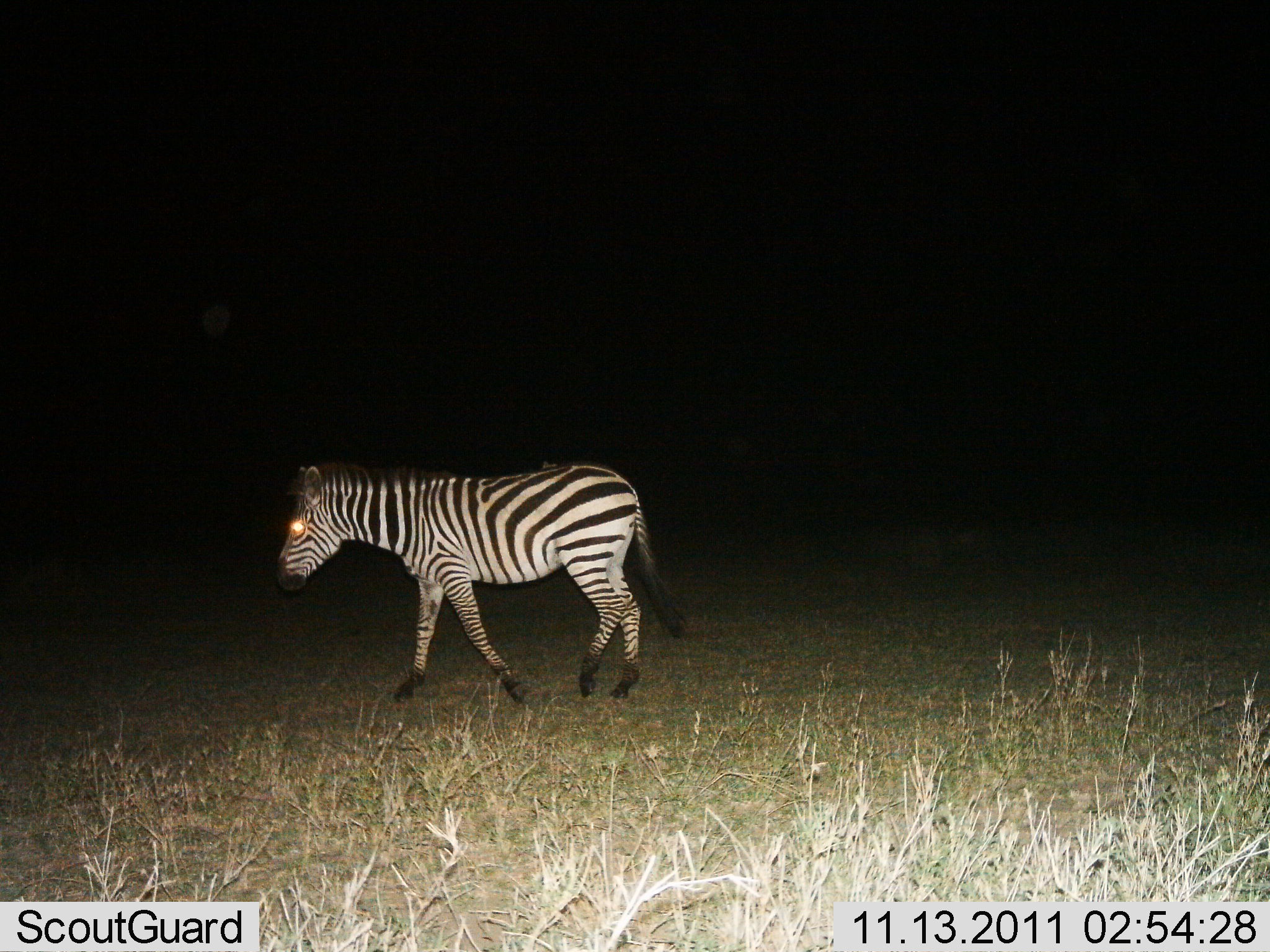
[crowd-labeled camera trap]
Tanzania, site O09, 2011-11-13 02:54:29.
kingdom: Animalia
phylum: Chordata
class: Mammalia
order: Perissodactyla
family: Equidae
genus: Equus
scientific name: Equus quagga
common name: plains zebra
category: zebra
Zebra (plains zebra) (Equus quagga), count 1. Behavior (volunteer vote fractions): standing 9%, resting 0%, moving 100%, interacting 0%. Young present (vote fraction): 0%. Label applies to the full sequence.